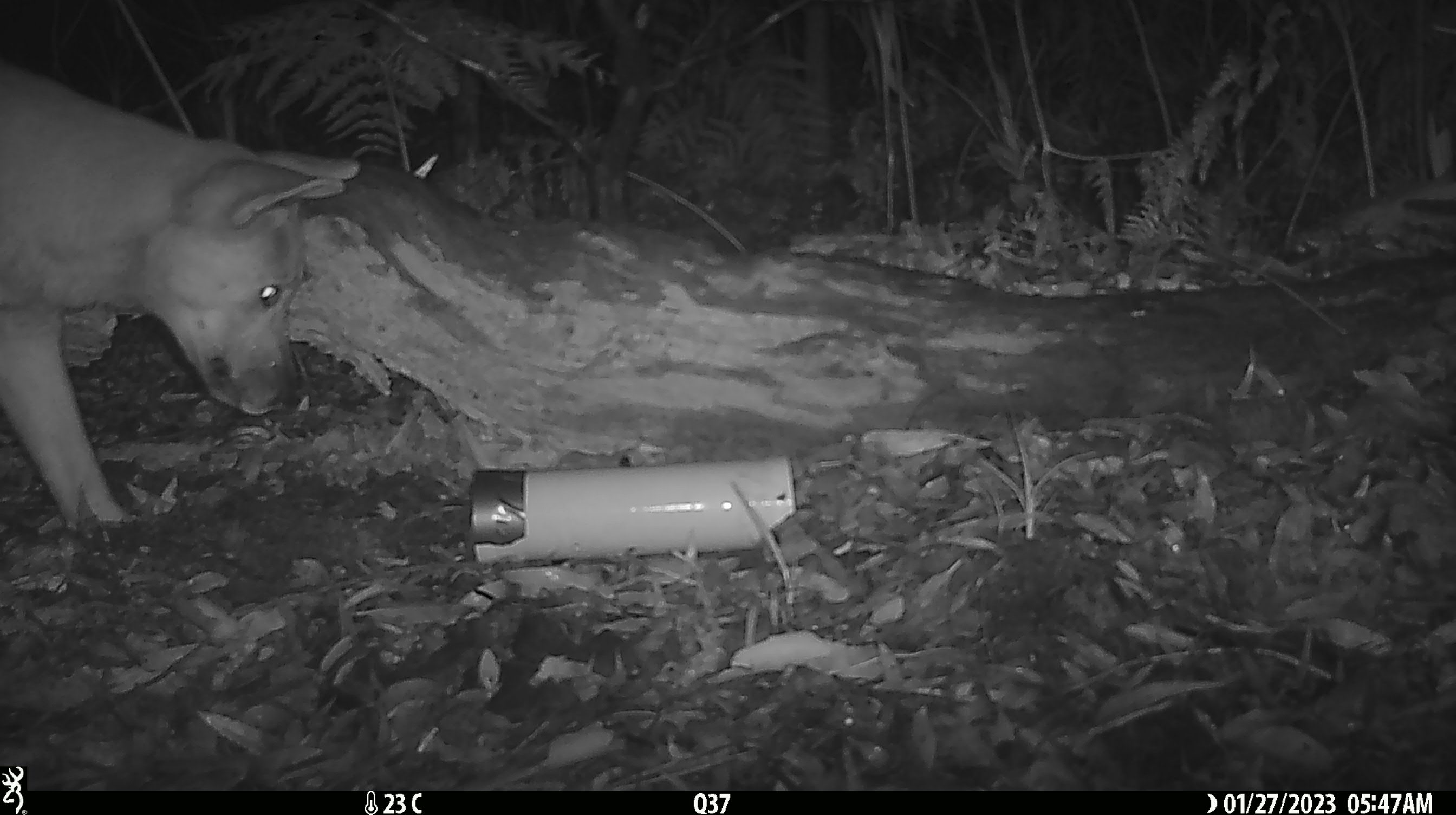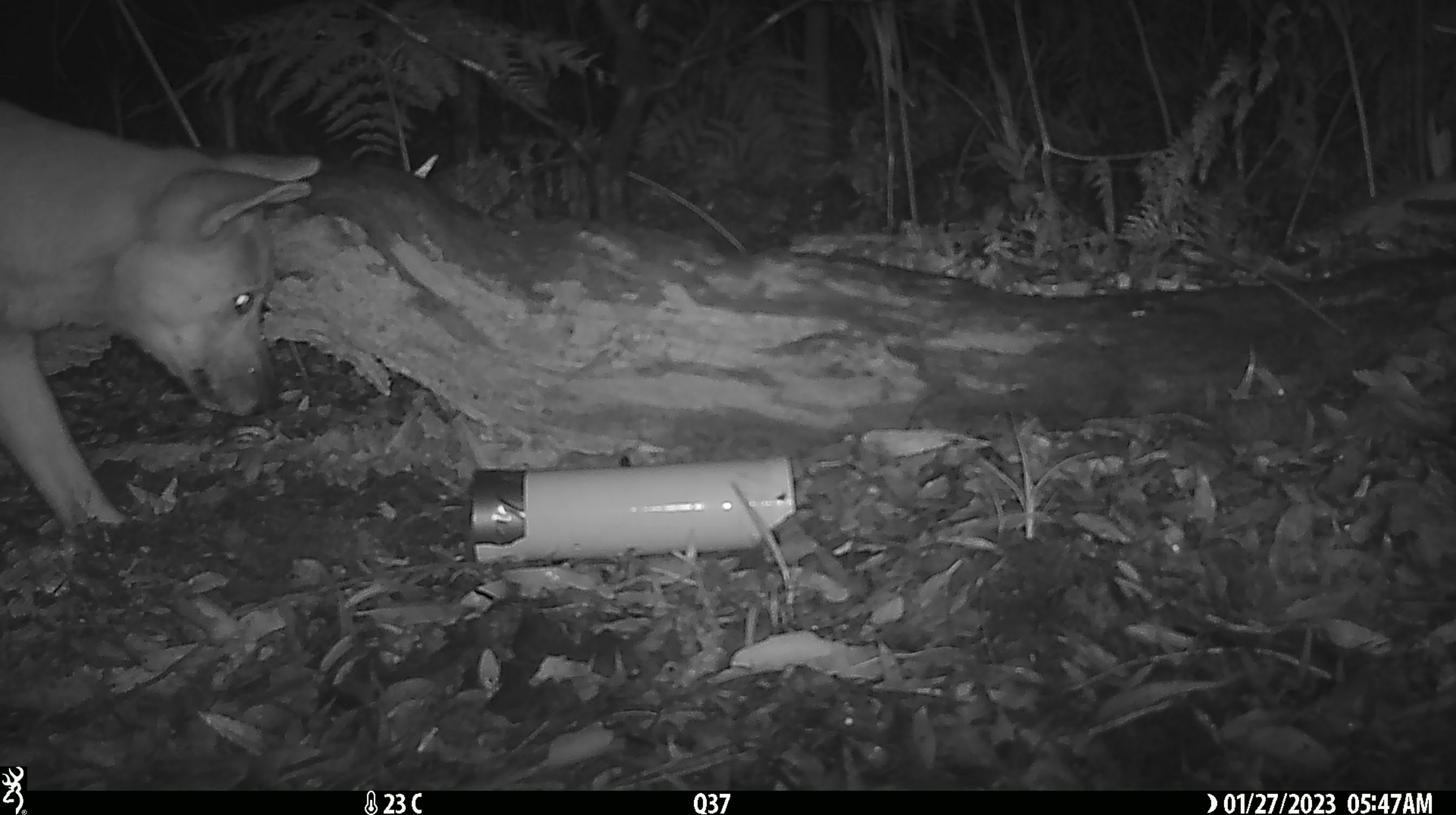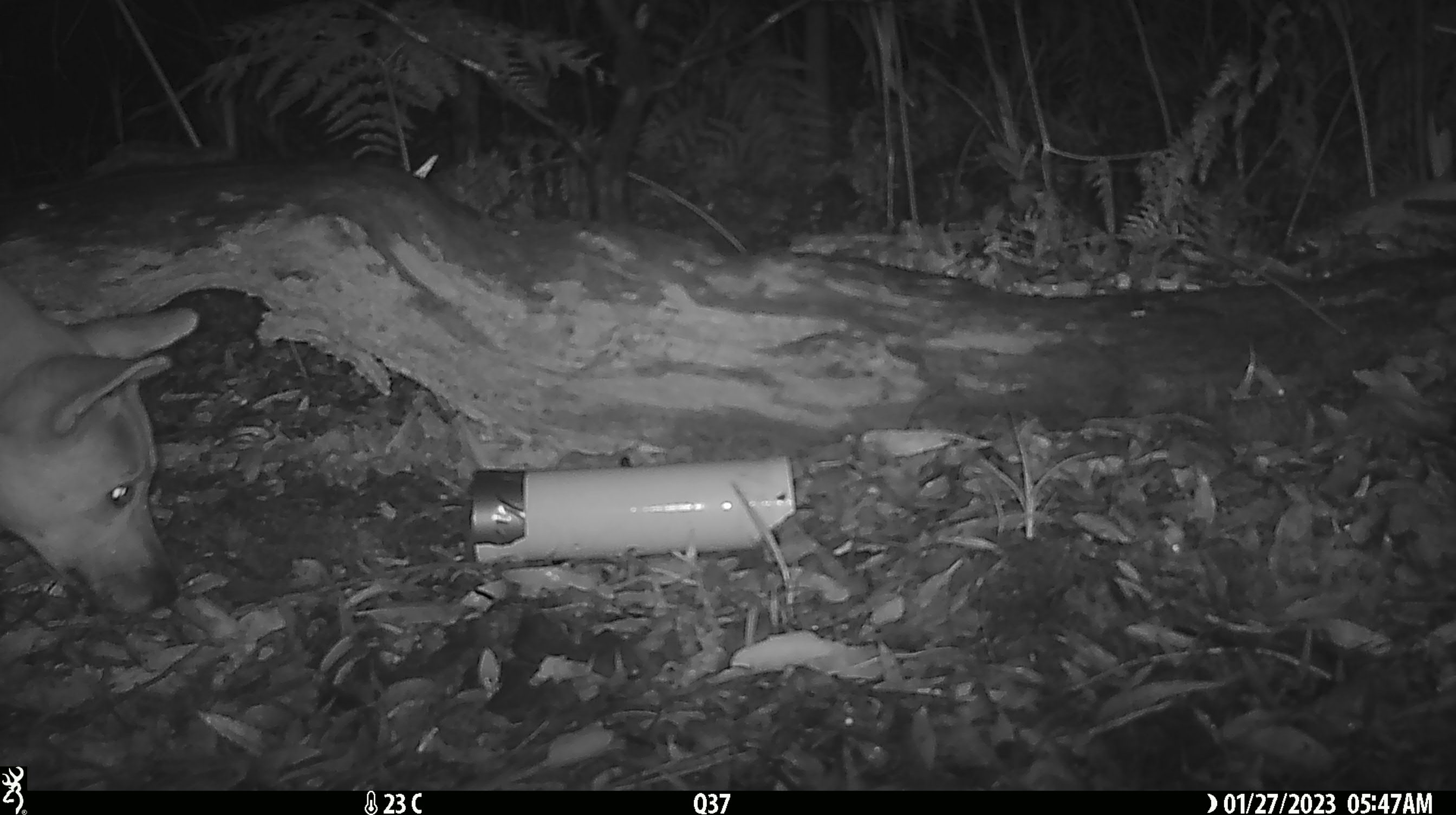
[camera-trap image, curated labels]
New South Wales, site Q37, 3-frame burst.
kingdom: Animalia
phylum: Chordata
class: Mammalia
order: Carnivora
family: Canidae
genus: Canis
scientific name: Canis familiaris dingo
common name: dingo